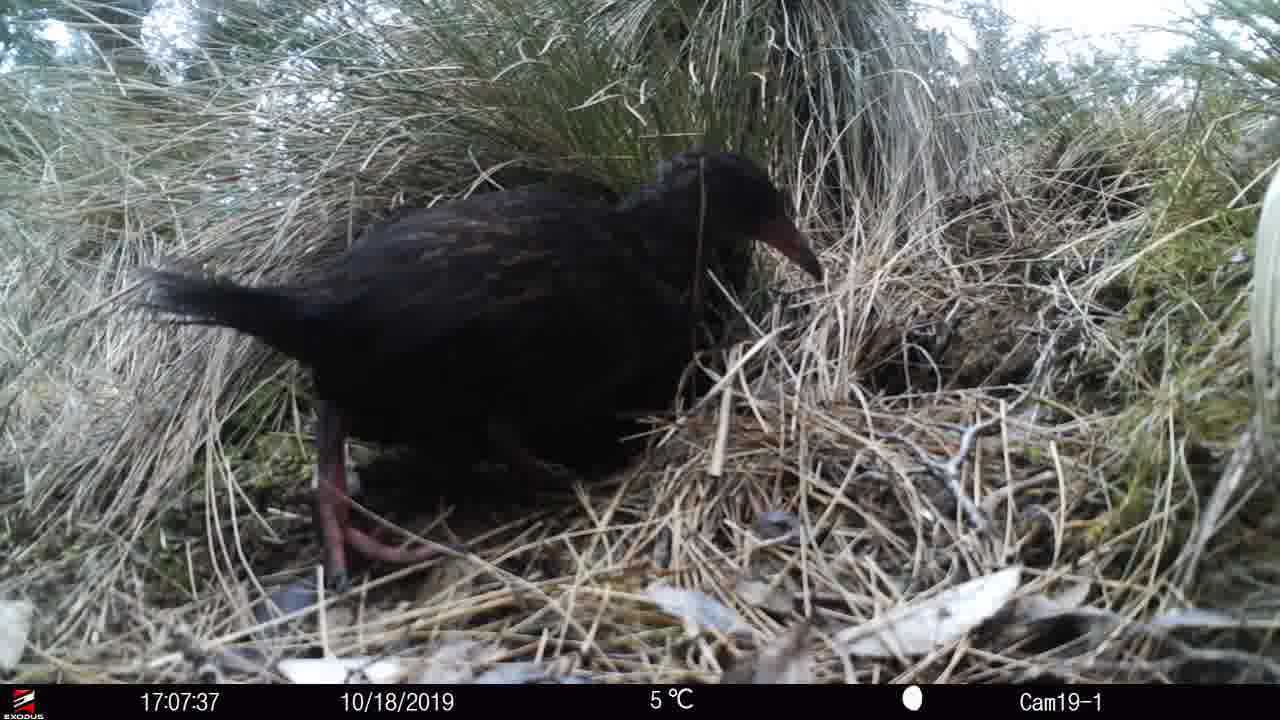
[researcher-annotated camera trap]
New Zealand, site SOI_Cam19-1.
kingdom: Animalia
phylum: Chordata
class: Aves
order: Gruiformes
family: Rallidae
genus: Gallirallus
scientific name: Gallirallus australis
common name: weka